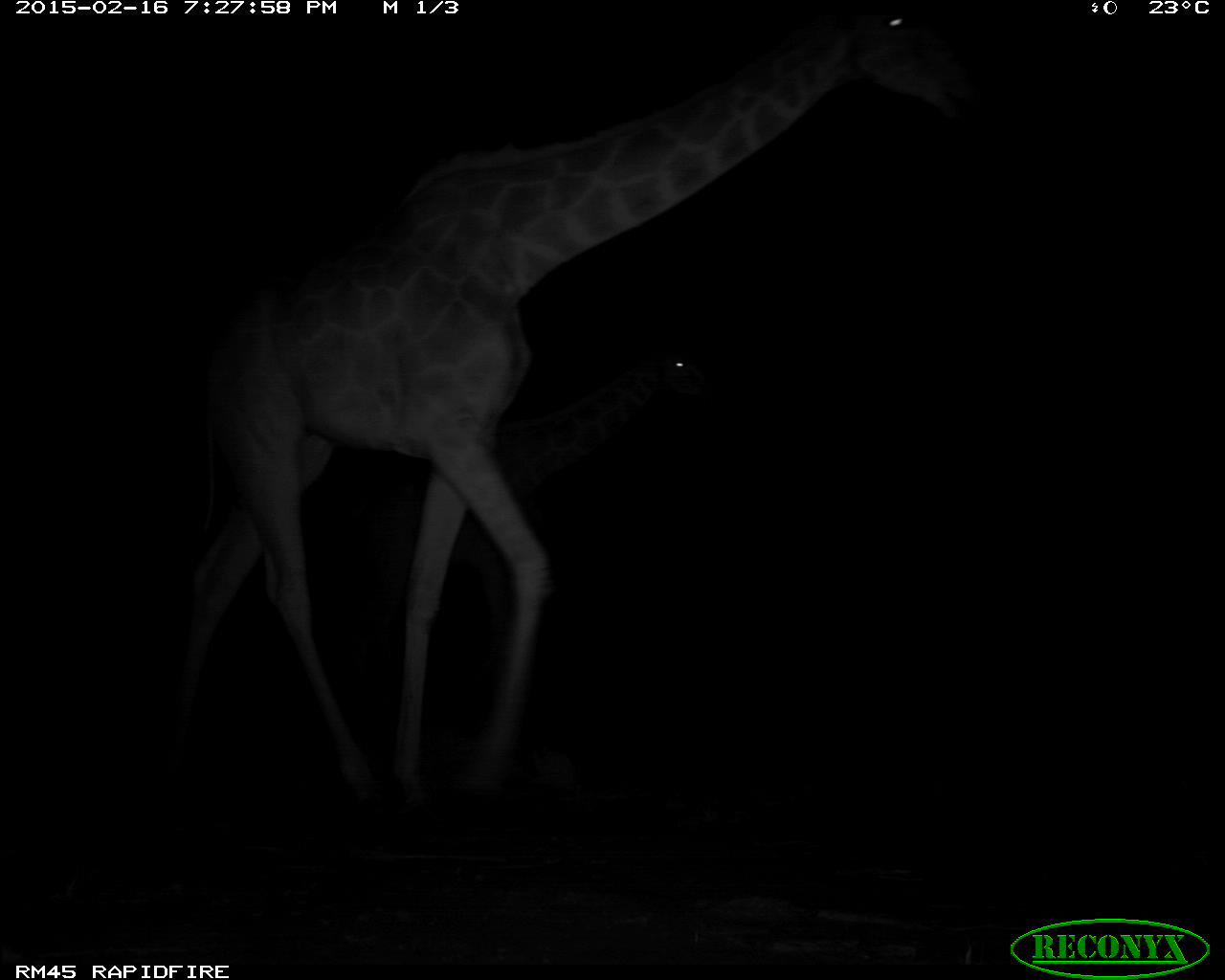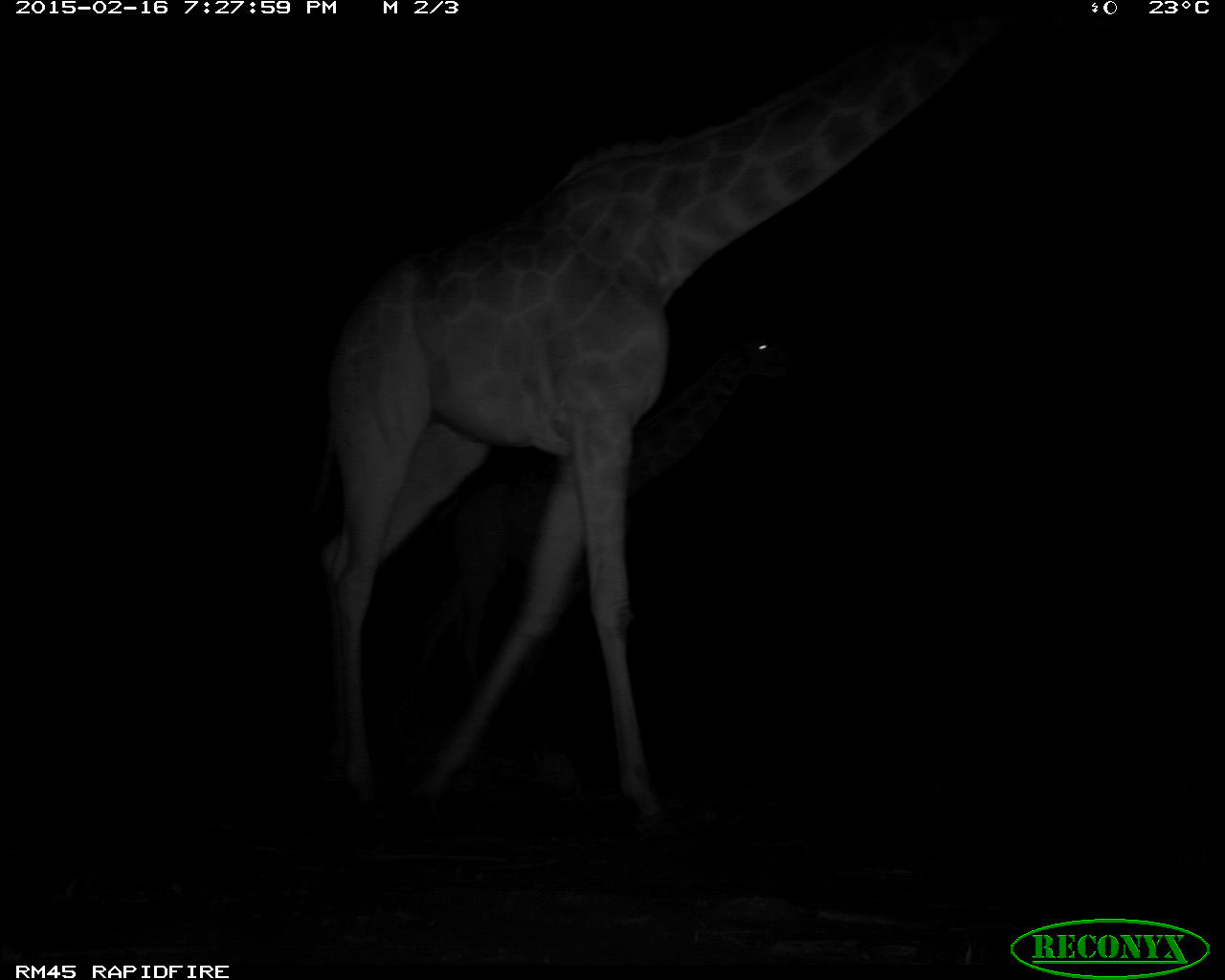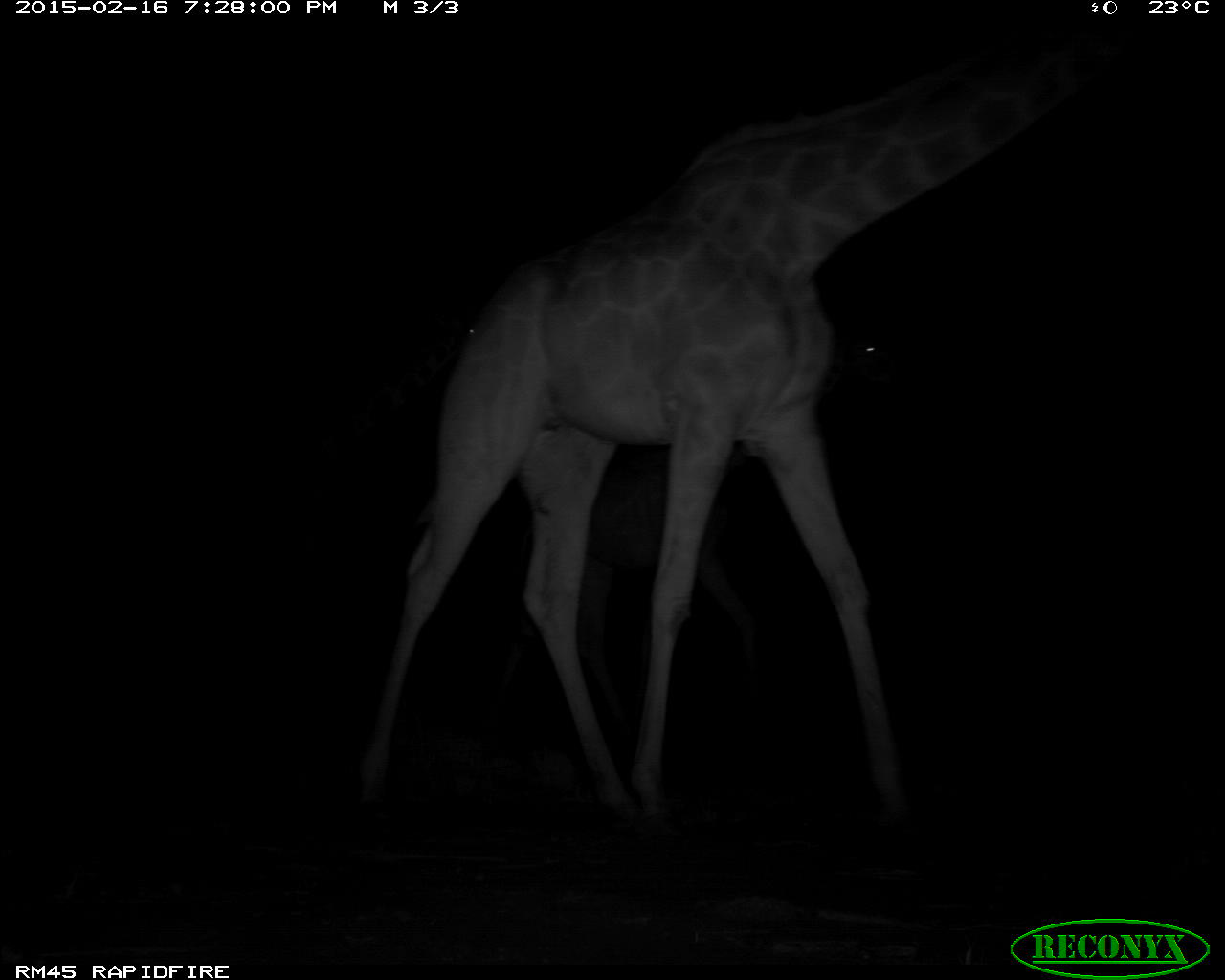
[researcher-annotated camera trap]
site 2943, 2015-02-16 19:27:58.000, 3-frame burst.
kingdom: Animalia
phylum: Chordata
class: Mammalia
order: Artiodactyla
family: Giraffidae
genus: Giraffa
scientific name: Giraffa camelopardalis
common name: giraffe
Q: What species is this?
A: Giraffa camelopardalis (giraffe).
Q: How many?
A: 1.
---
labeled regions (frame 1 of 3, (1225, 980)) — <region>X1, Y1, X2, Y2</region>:
giraffa camelopardalis: <region>162, 2, 973, 798</region>; <region>363, 330, 720, 701</region>